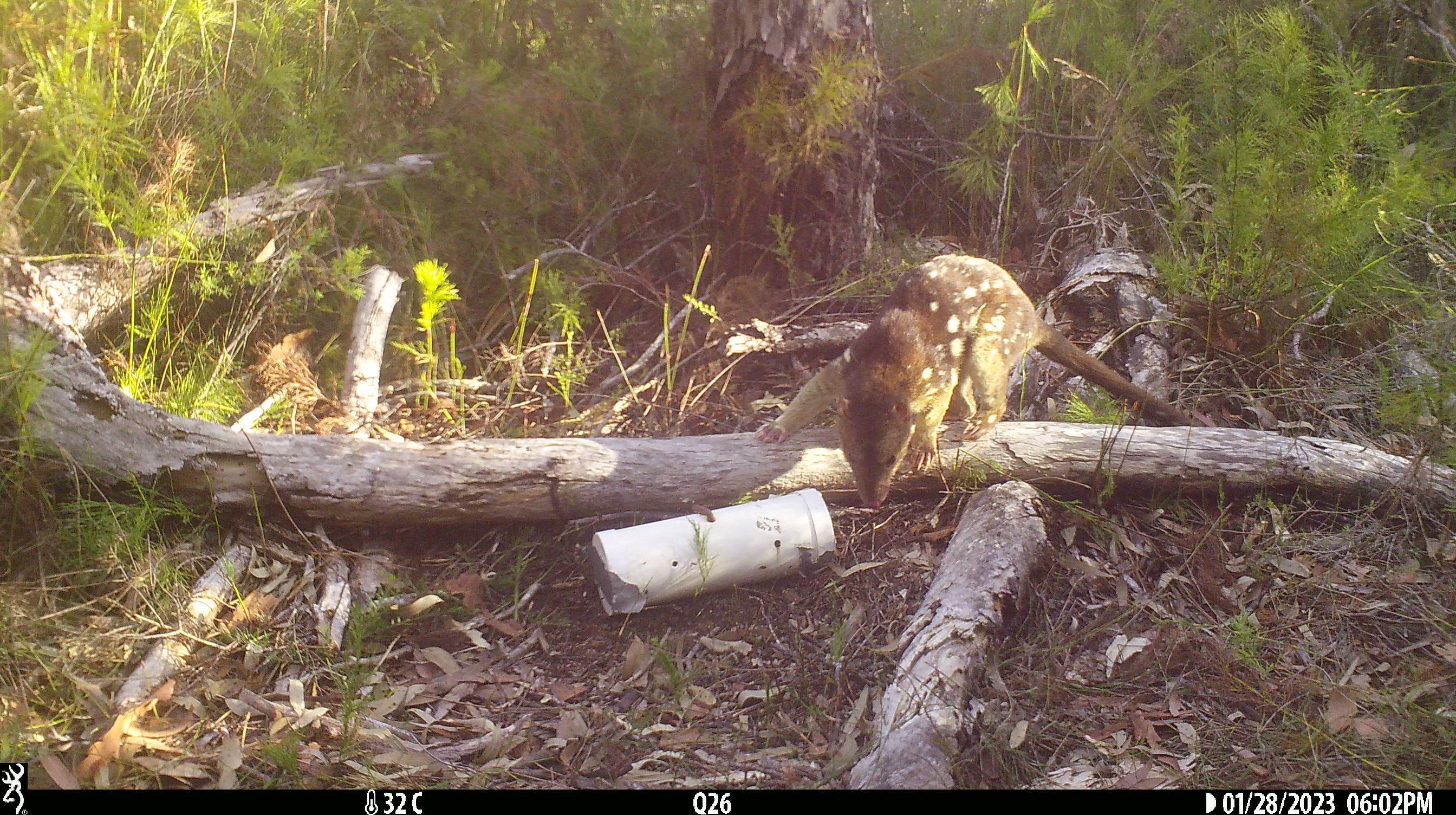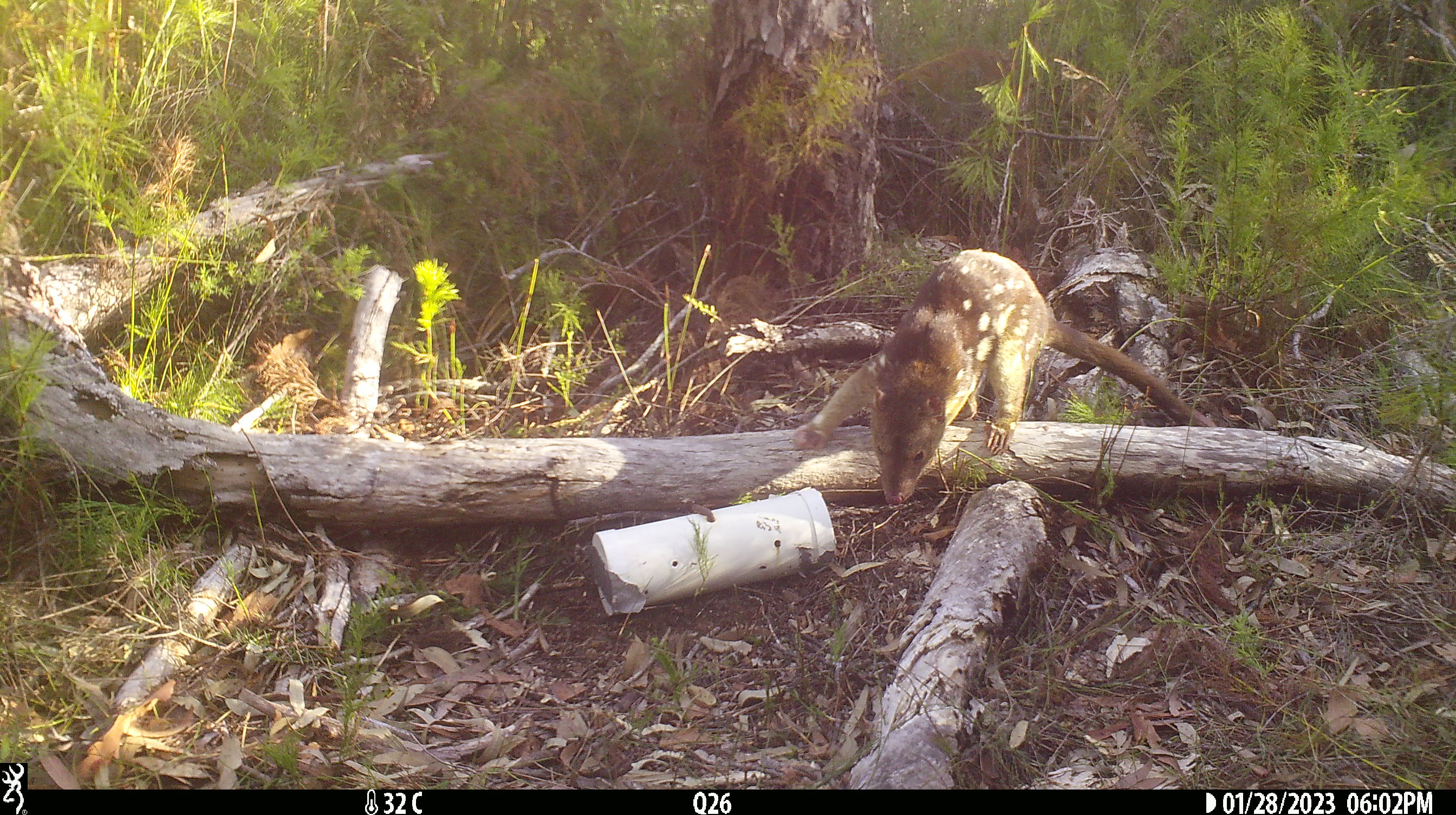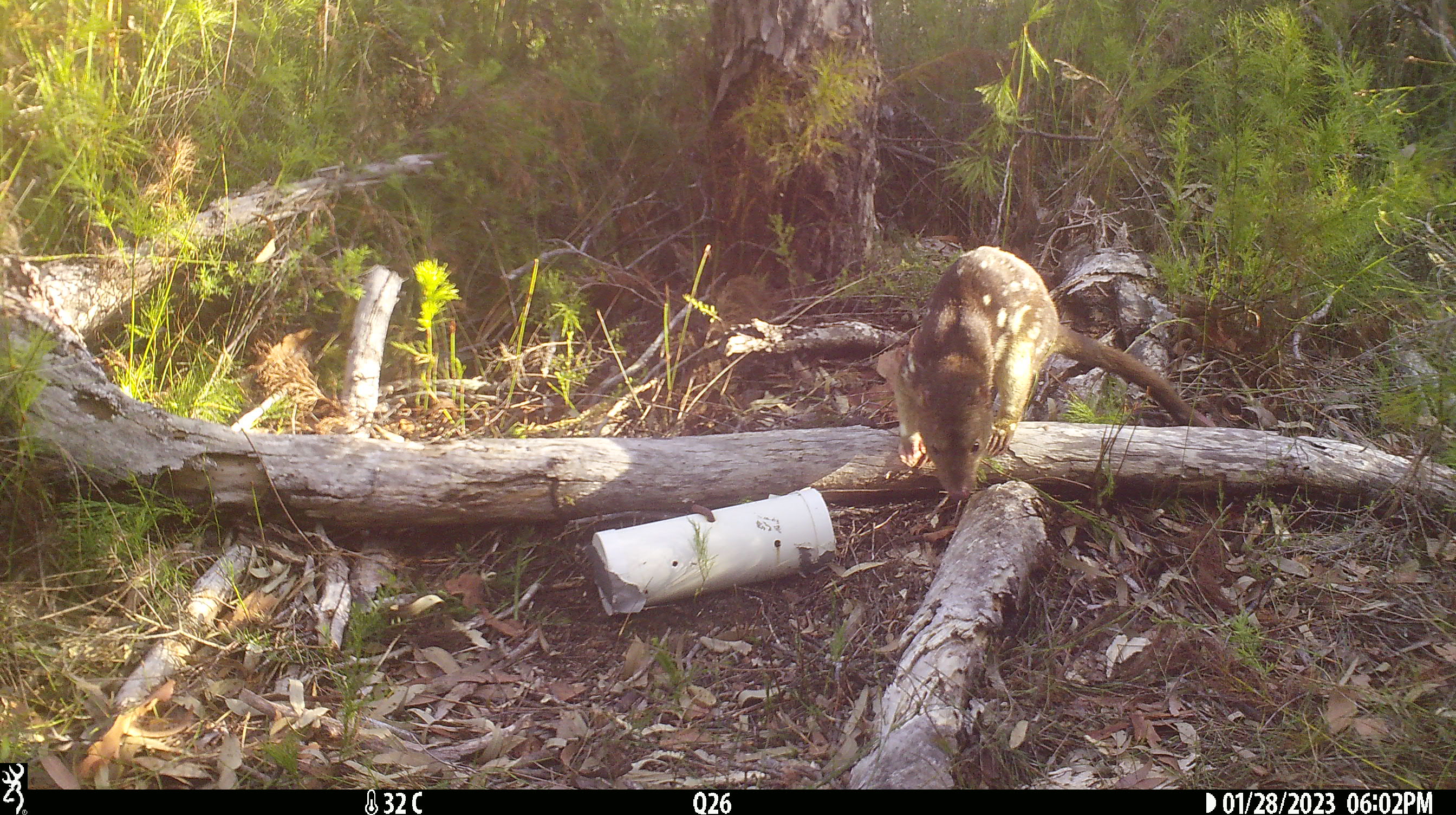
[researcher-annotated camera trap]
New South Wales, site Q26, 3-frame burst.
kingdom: Animalia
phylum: Chordata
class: Mammalia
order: Dasyuromorphia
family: Dasyuridae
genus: Dasyurus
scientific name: Dasyurus maculatus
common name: spotted-tailed quoll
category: quoll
Quoll (spotted-tailed quoll) (Dasyurus maculatus).